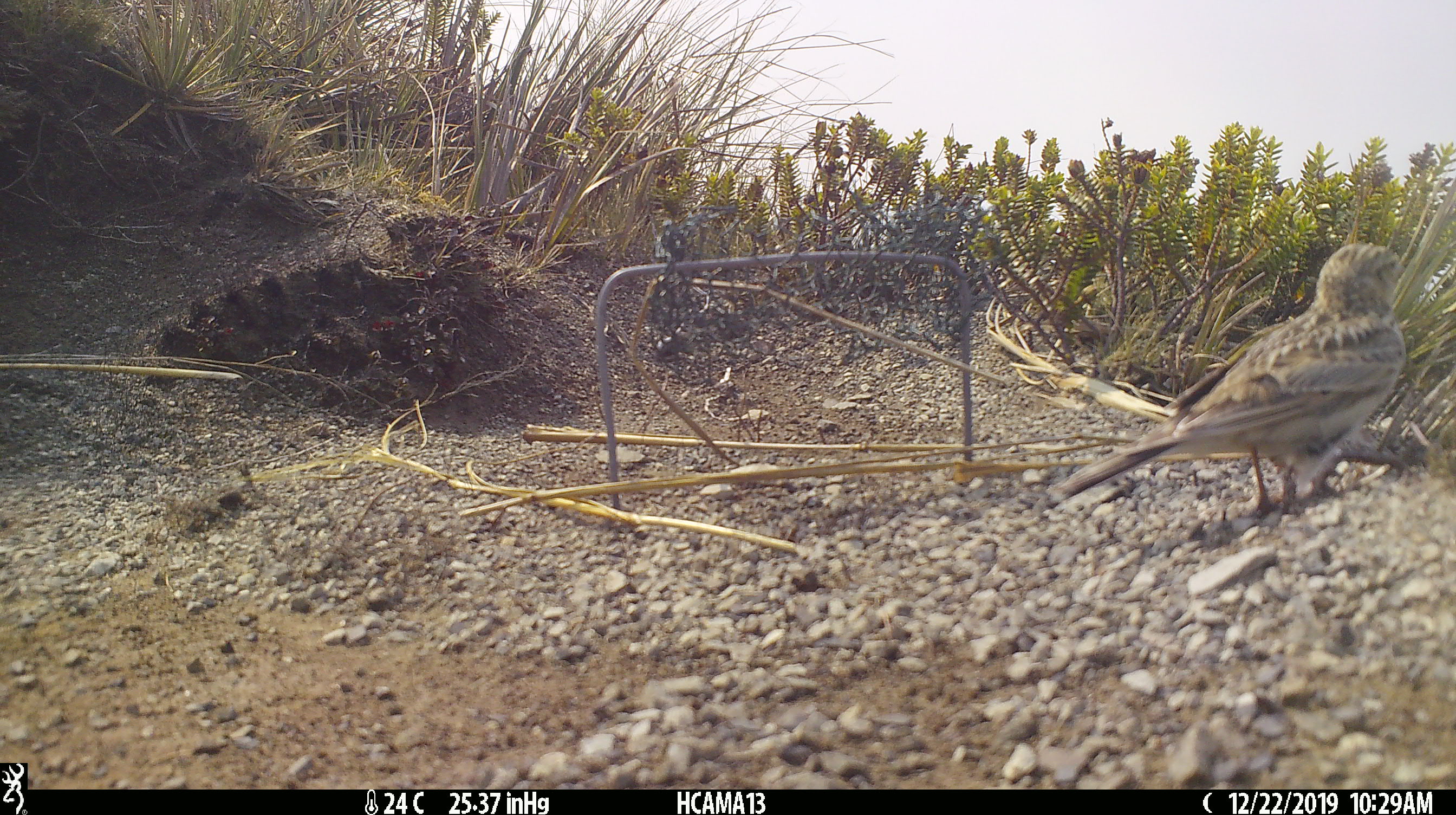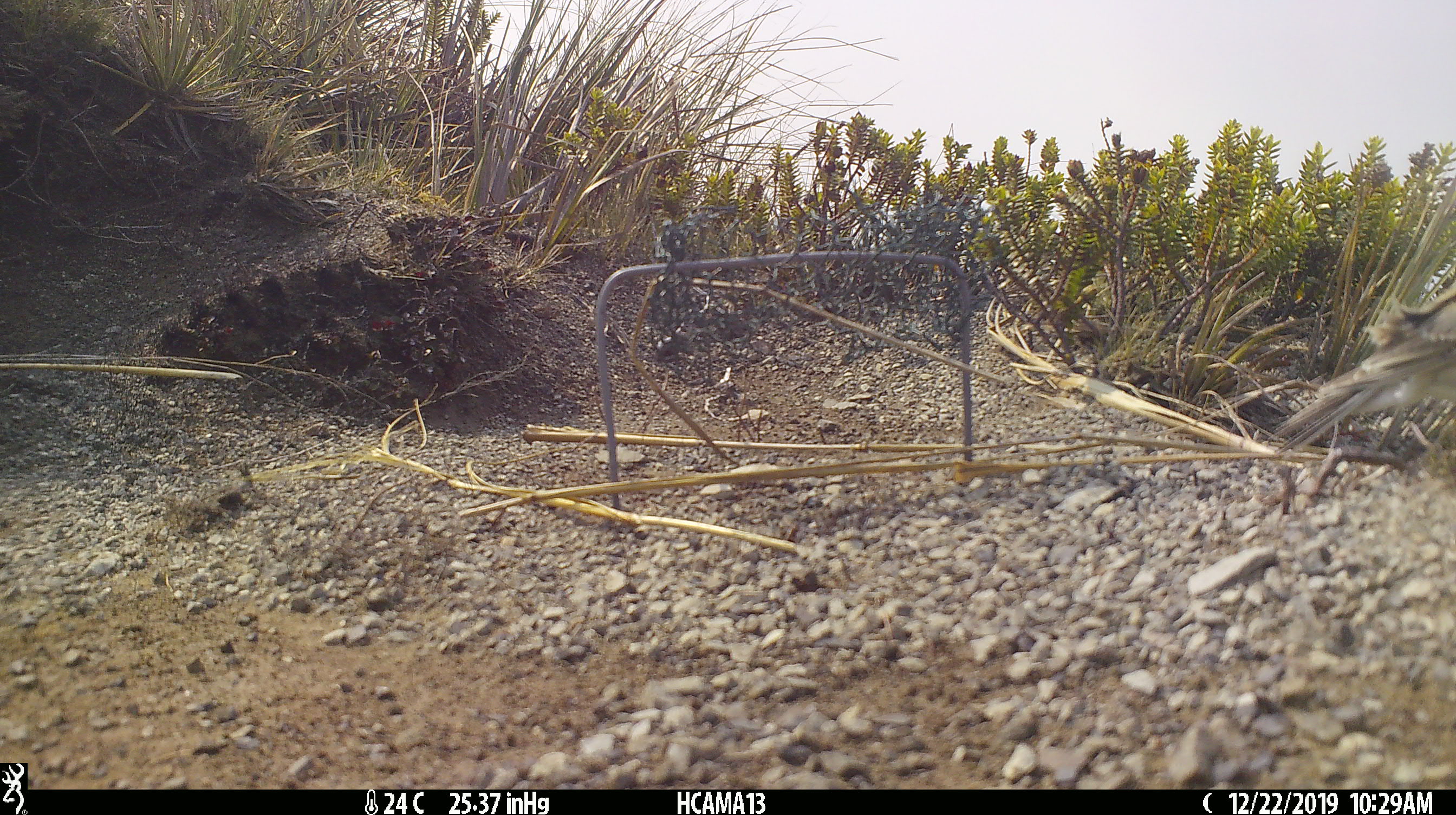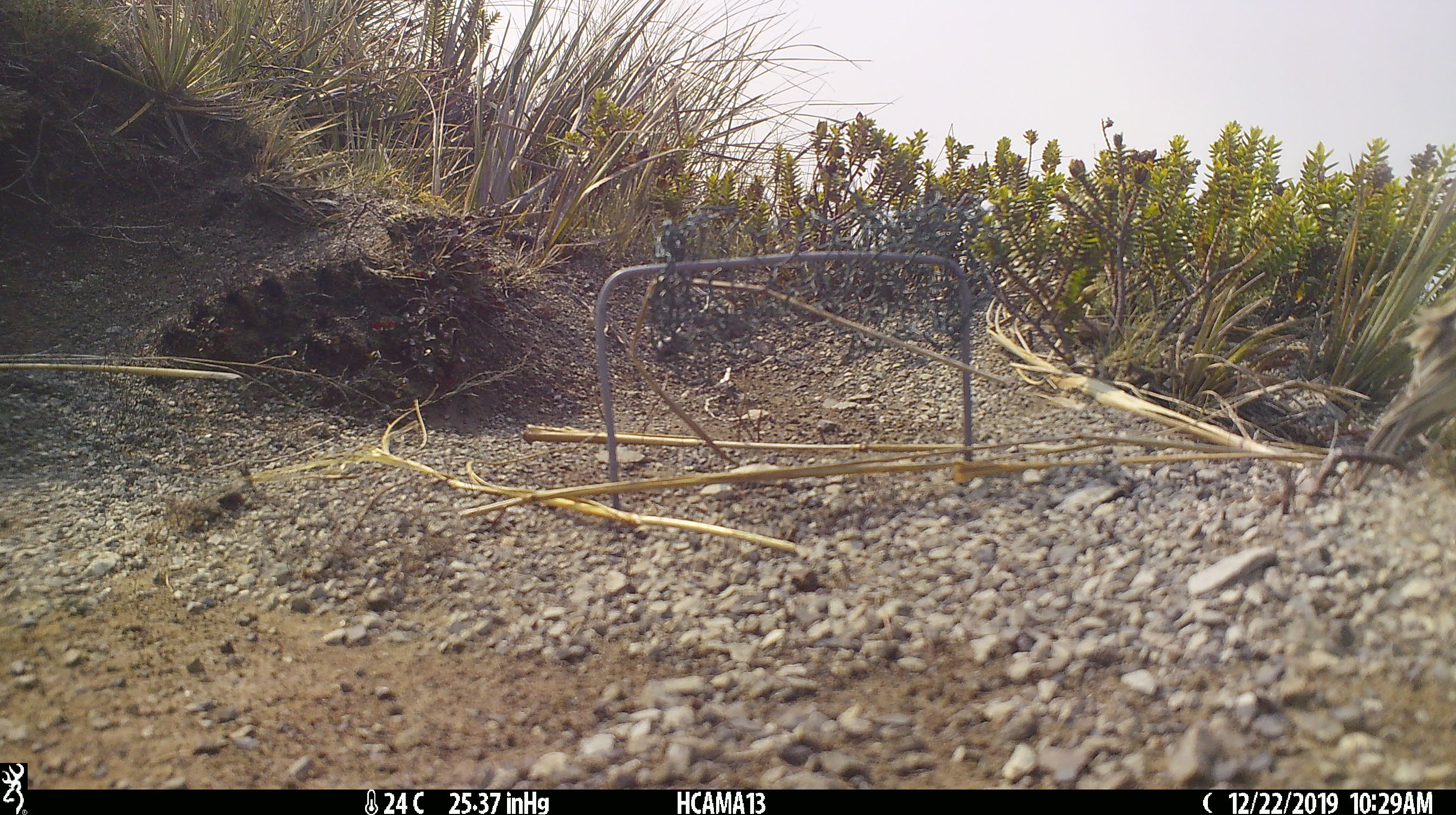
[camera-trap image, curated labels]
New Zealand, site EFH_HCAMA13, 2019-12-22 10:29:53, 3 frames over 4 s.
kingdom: Animalia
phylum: Chordata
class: Aves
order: Passeriformes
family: Turdidae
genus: Turdus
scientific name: Turdus philomelos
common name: song thrush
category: thrush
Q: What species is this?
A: Thrush (song thrush) (Turdus philomelos).